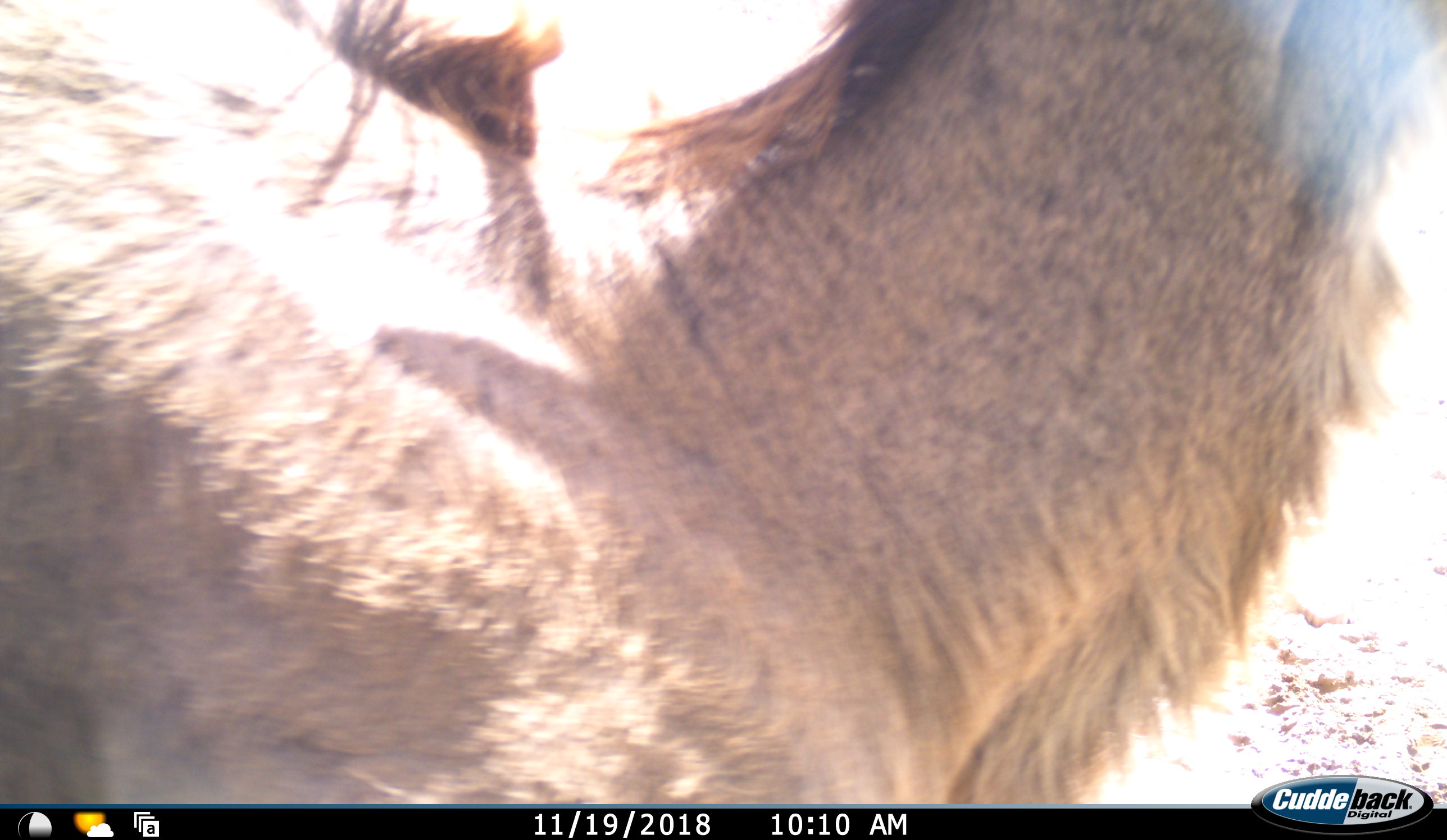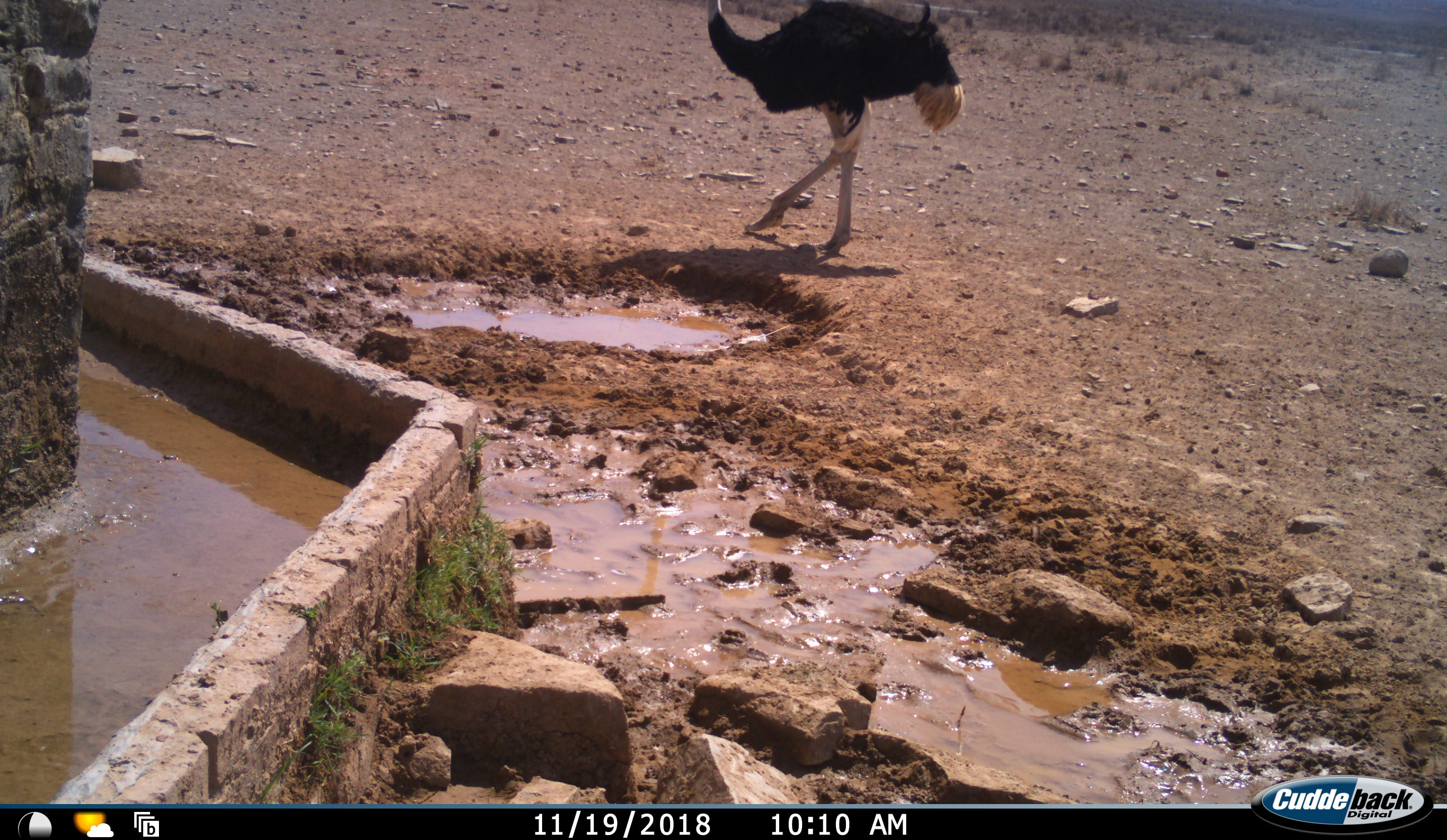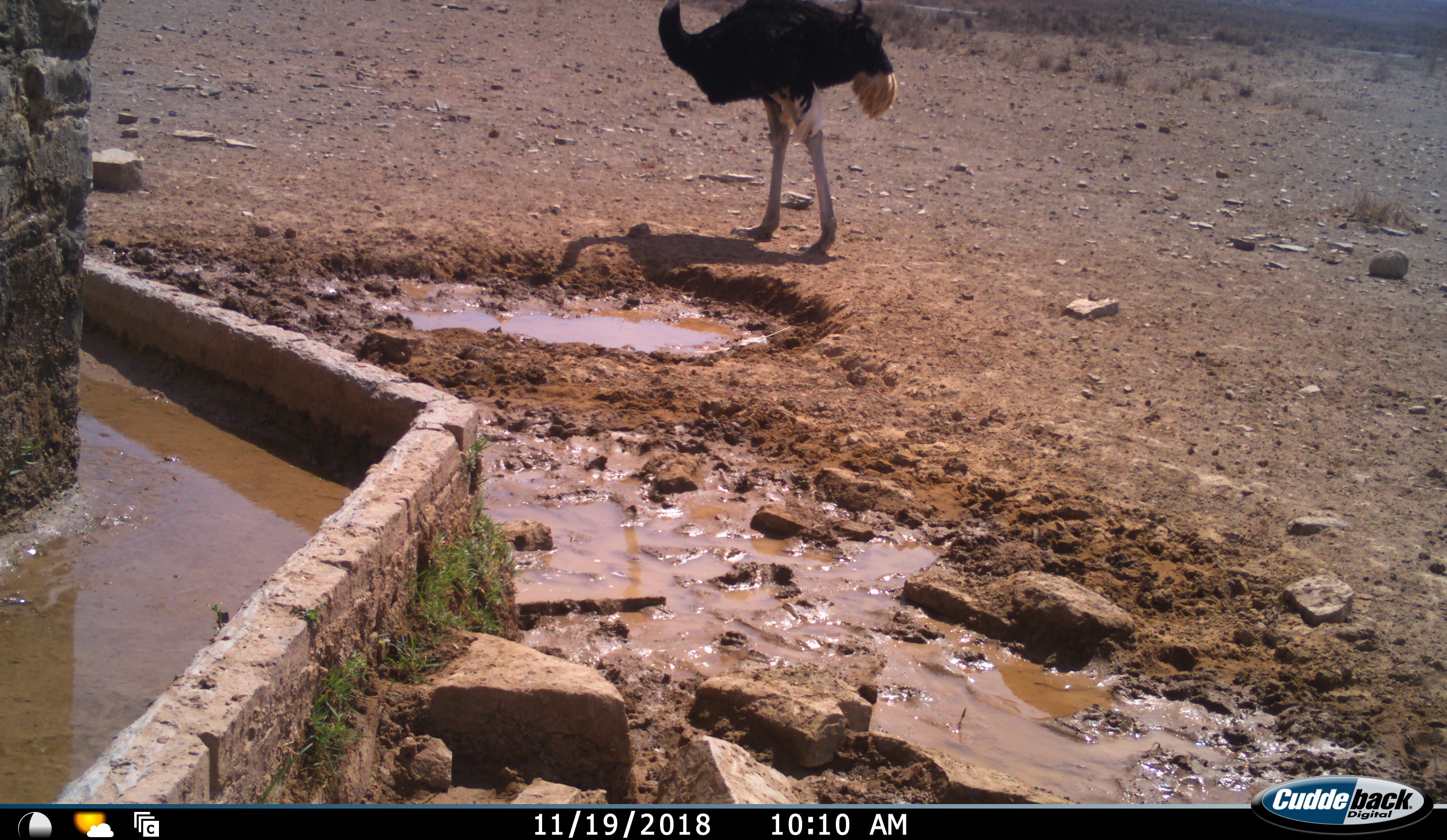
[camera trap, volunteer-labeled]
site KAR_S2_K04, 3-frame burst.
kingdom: Animalia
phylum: Chordata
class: Mammalia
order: Artiodactyla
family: Bovidae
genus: Tragelaphus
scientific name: Tragelaphus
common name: kudu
Kudu (Tragelaphus), count 1. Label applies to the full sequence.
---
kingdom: Animalia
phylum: Chordata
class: Aves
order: Struthioniformes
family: Struthionidae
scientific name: Struthionidae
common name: ostrich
Ostrich (Struthionidae), count 1. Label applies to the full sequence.